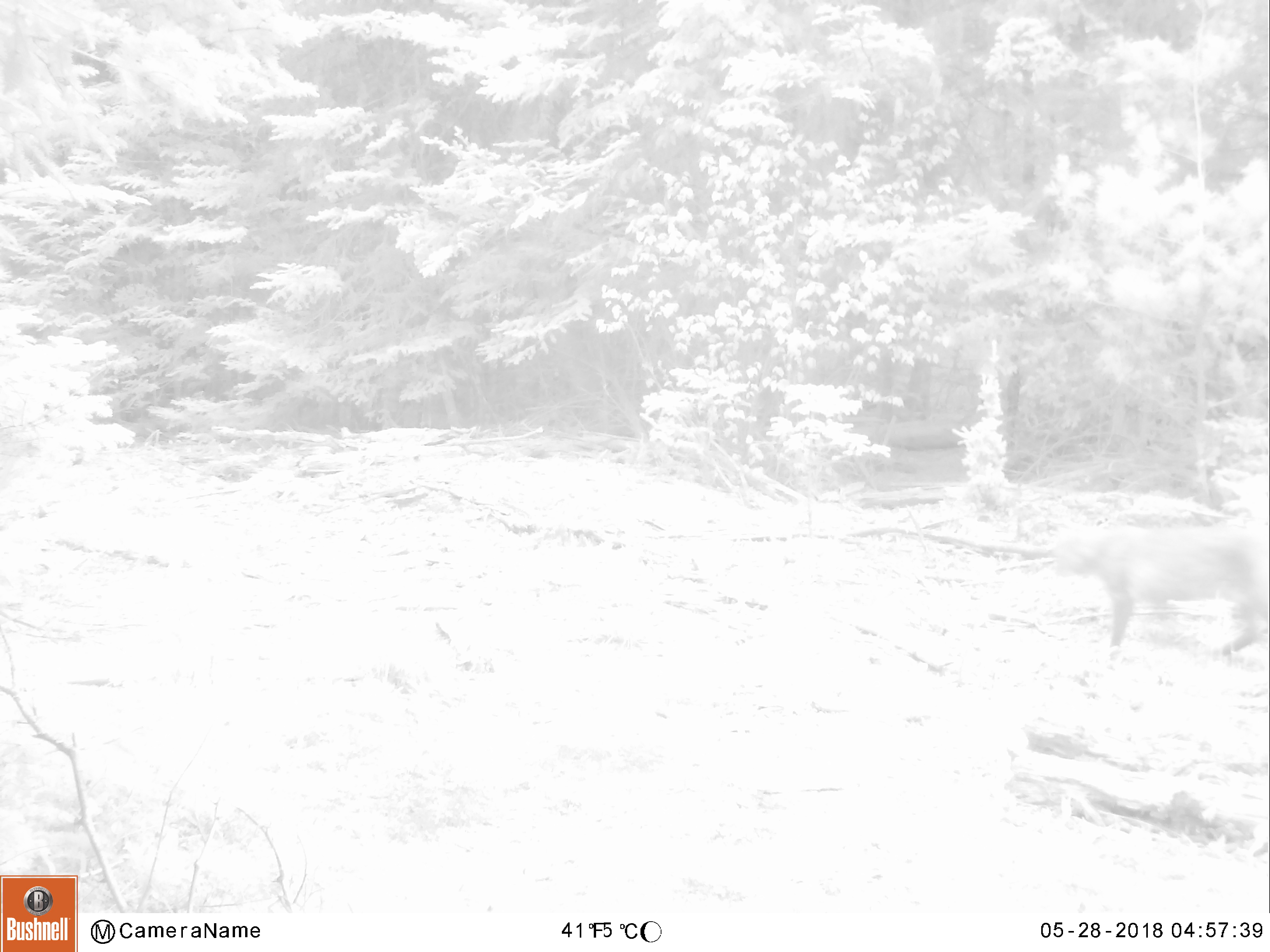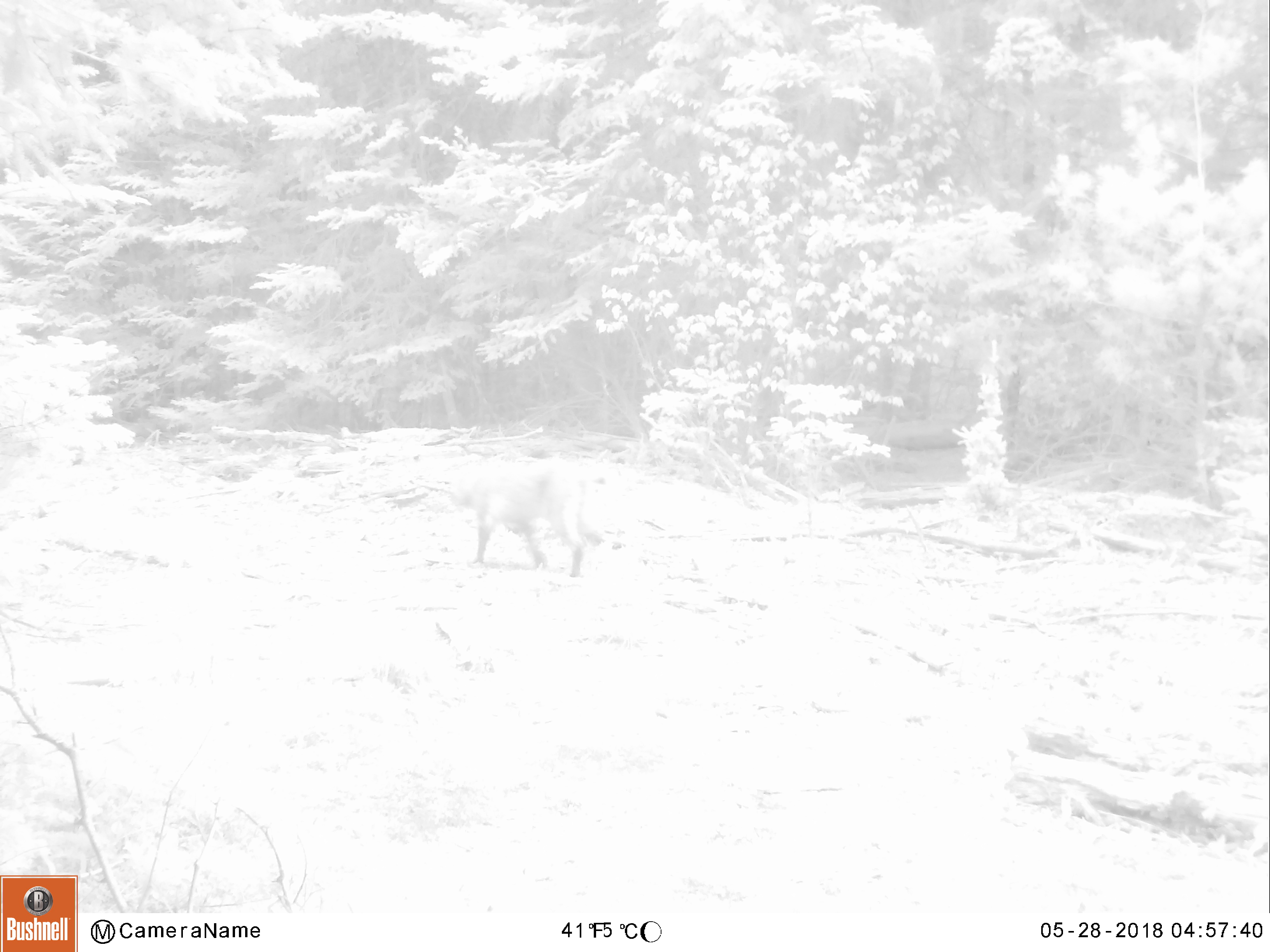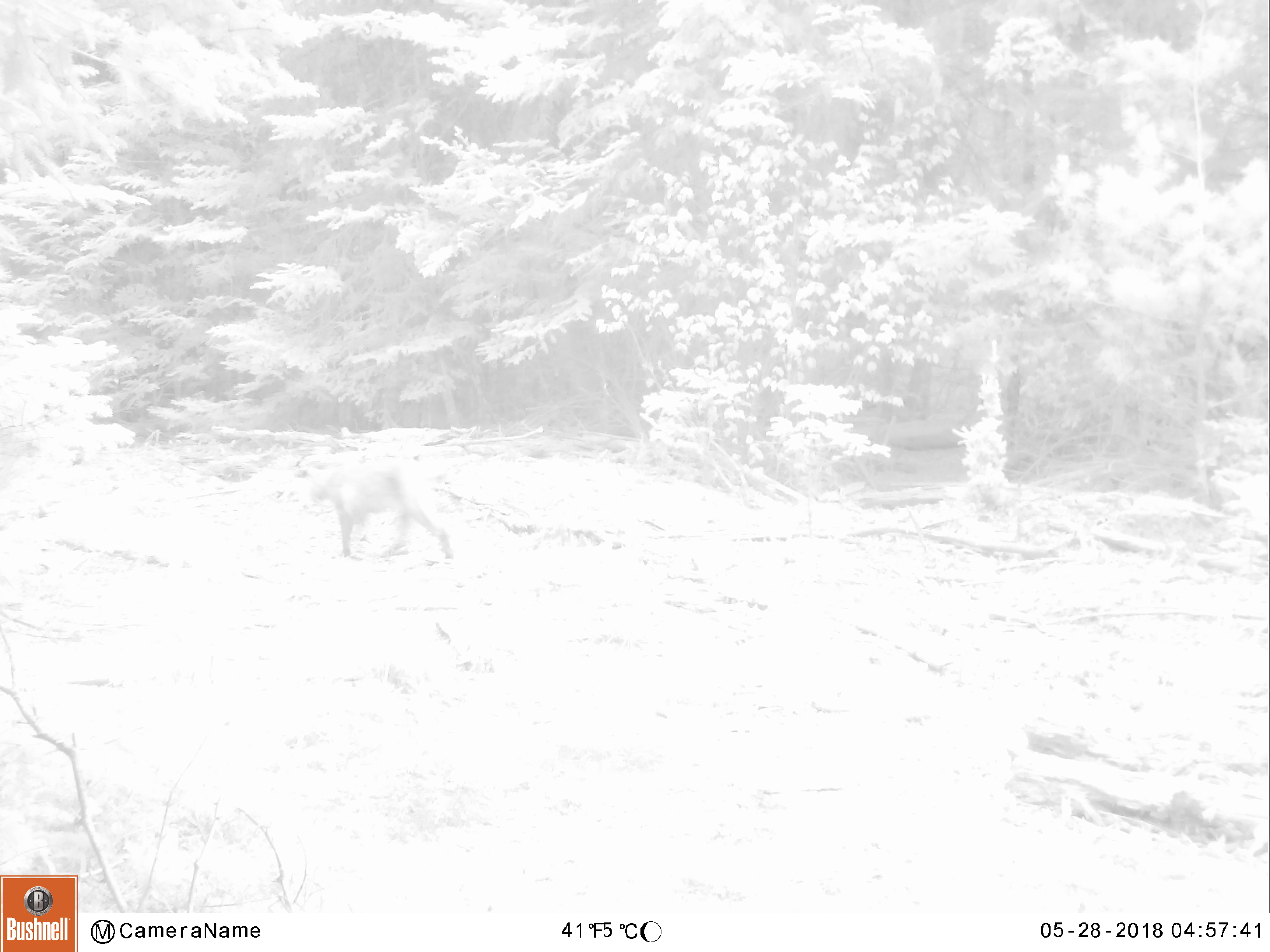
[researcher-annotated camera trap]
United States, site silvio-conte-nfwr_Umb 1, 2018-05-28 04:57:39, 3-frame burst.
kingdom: Animalia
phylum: Chordata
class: Mammalia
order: Carnivora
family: Felidae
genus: Lynx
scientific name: Lynx rufus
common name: bobcat